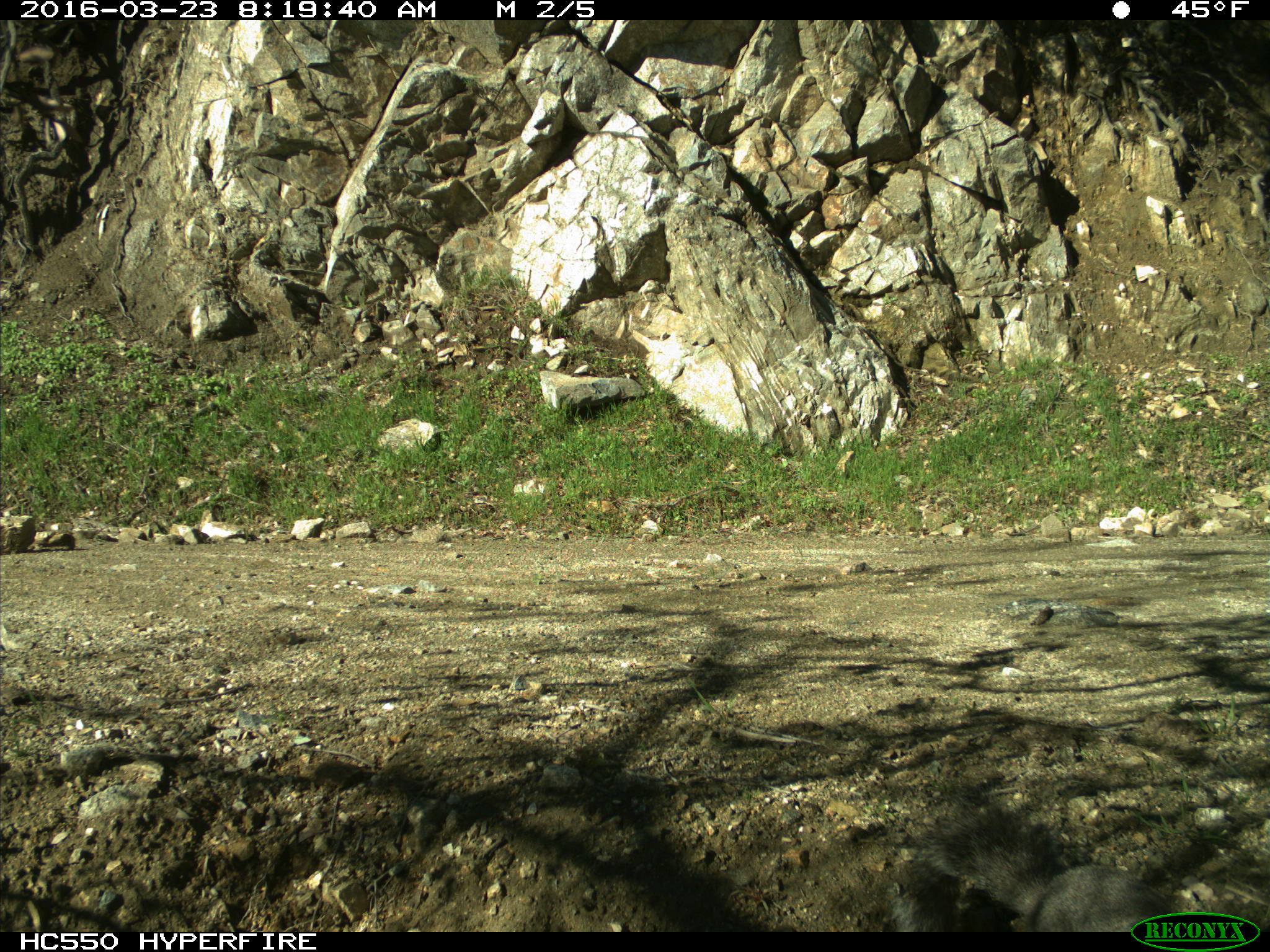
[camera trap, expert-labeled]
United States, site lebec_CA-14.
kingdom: Animalia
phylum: Chordata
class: Mammalia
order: Rodentia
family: Sciuridae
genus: Sciurus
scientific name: Sciurus carolinensis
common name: eastern gray squirrel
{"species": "Sciurus carolinensis (eastern gray squirrel)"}